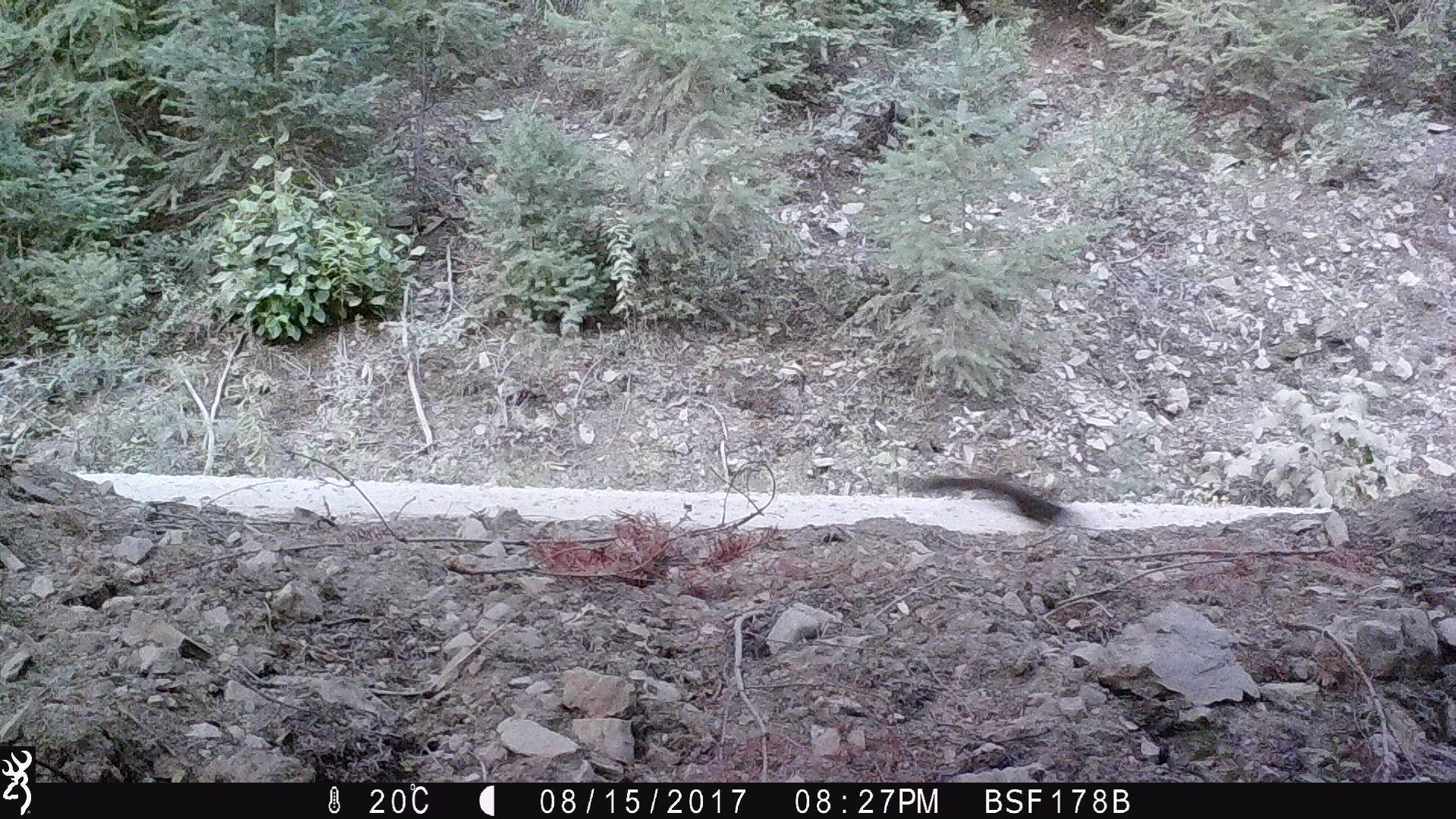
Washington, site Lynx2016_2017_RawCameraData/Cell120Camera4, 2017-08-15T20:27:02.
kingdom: Animalia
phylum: Chordata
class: Mammalia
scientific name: Mammalia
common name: small mammal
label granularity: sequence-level